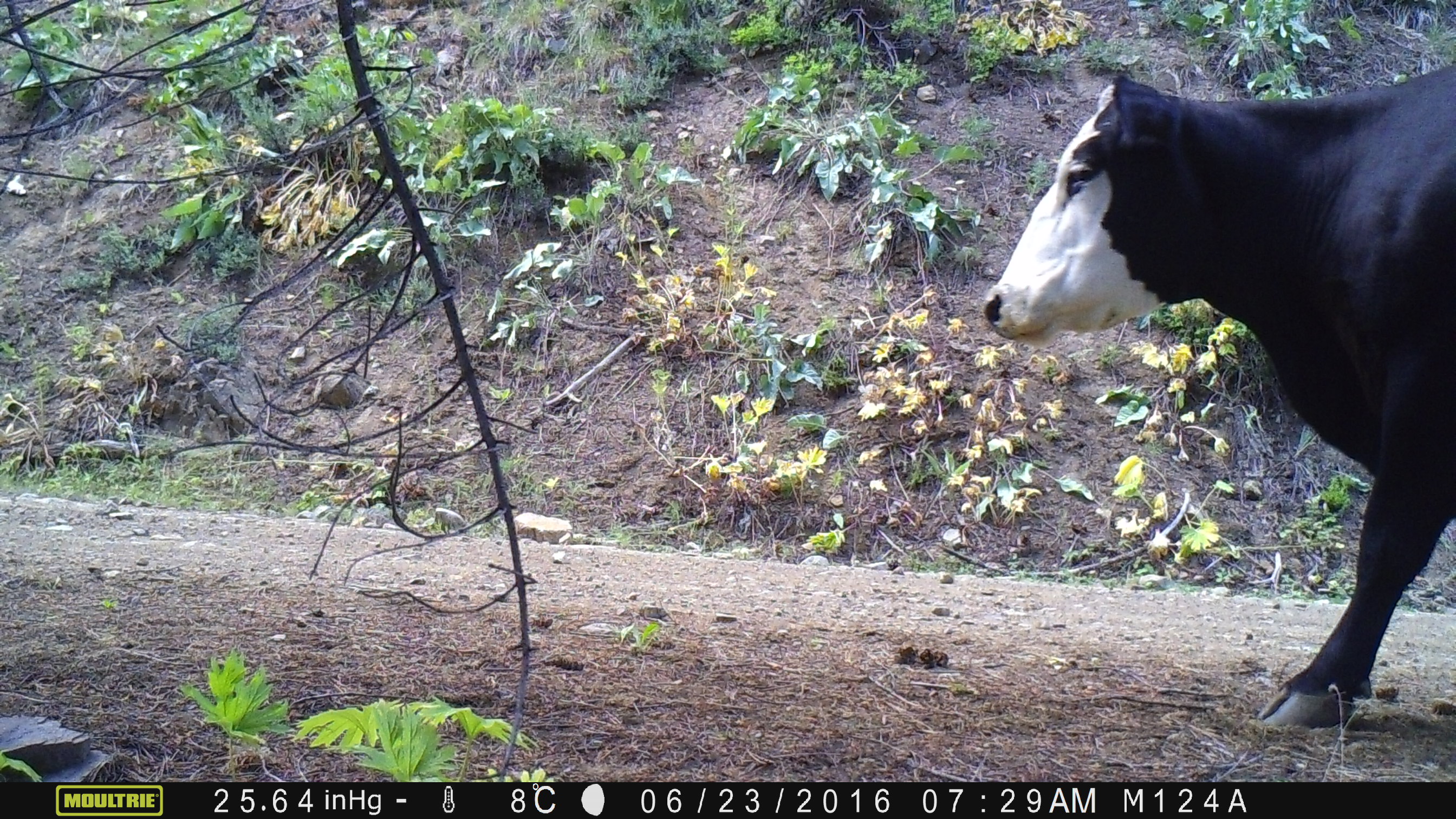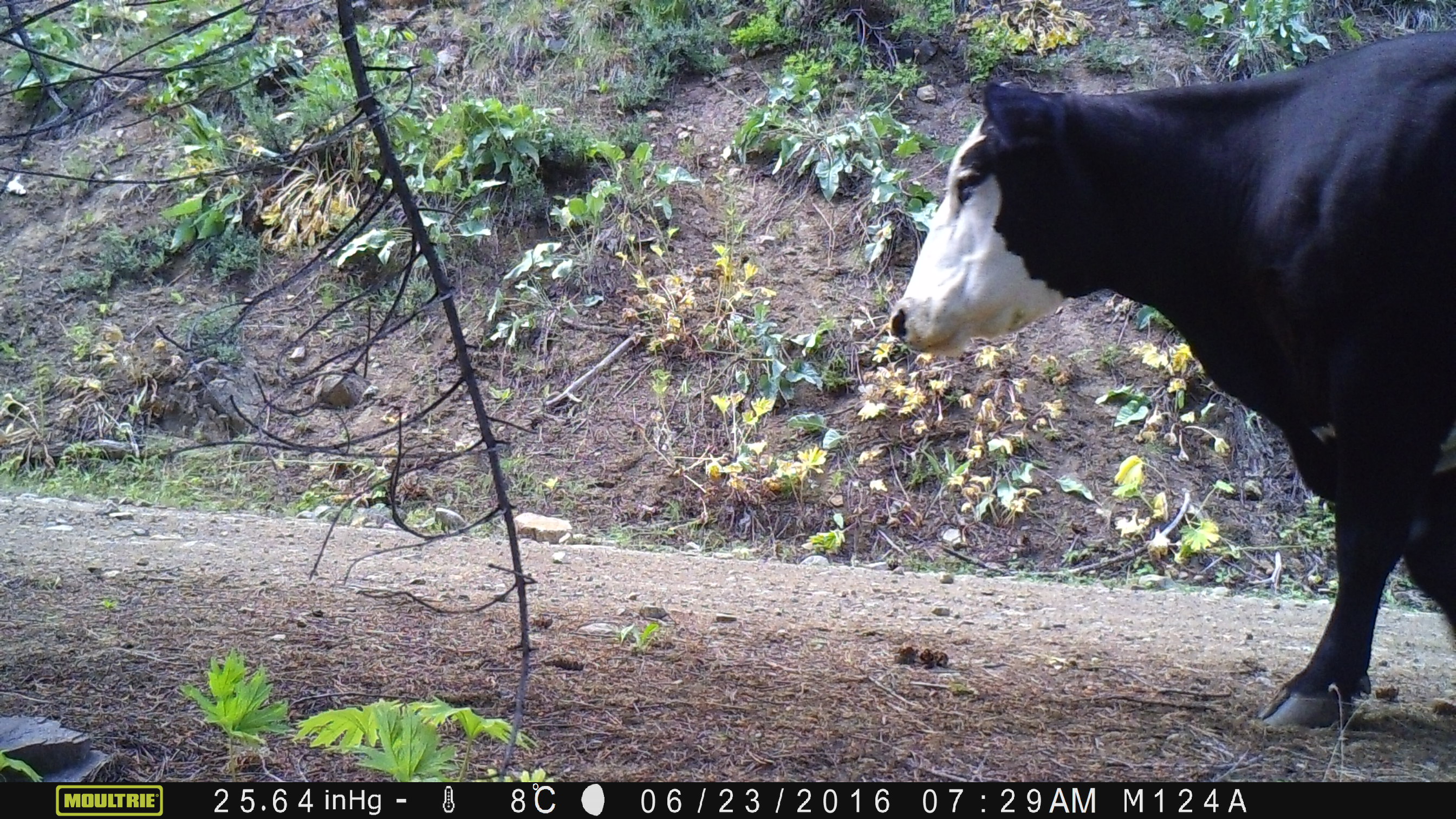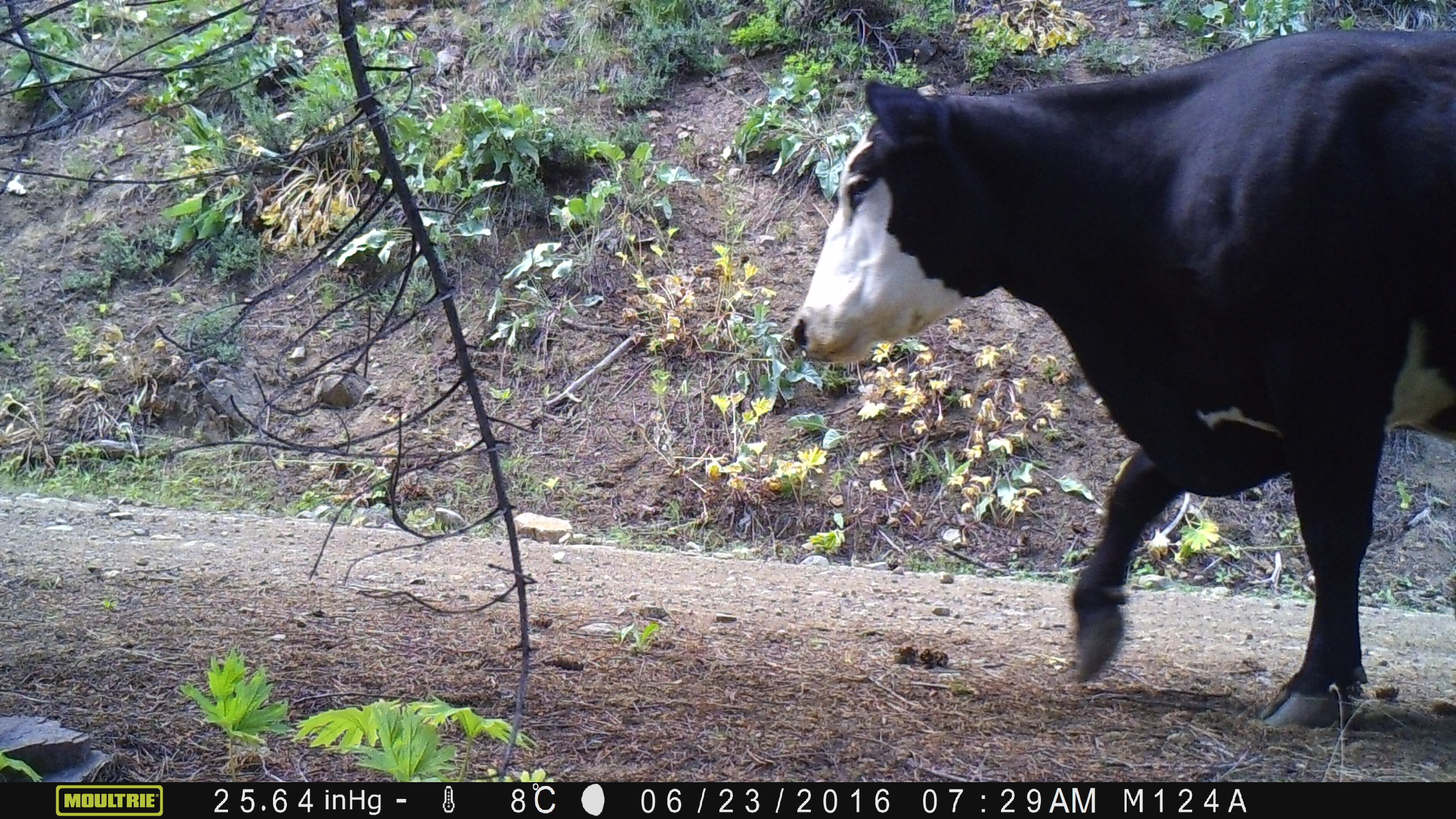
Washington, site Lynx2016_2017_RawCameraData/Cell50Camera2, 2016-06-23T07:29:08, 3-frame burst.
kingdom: Animalia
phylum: Chordata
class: Mammalia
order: Artiodactyla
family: Bovidae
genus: Bos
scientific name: Bos taurus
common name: domestic cattle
Domestic cattle (Bos taurus). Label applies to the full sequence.